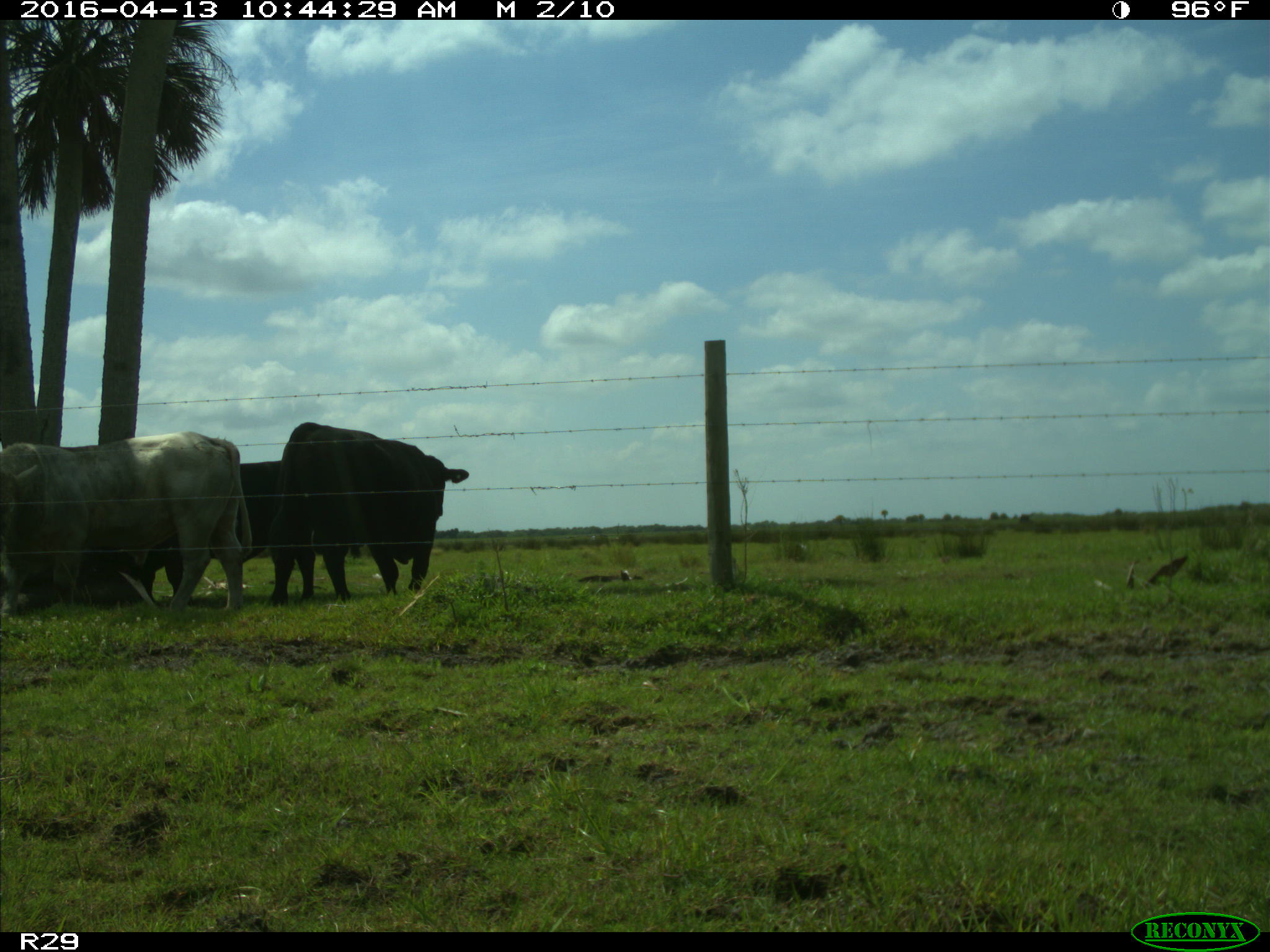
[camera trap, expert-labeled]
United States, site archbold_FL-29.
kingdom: Animalia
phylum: Chordata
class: Mammalia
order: Artiodactyla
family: Bovidae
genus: Bos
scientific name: Bos taurus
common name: domestic cow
Bos taurus (domestic cow).